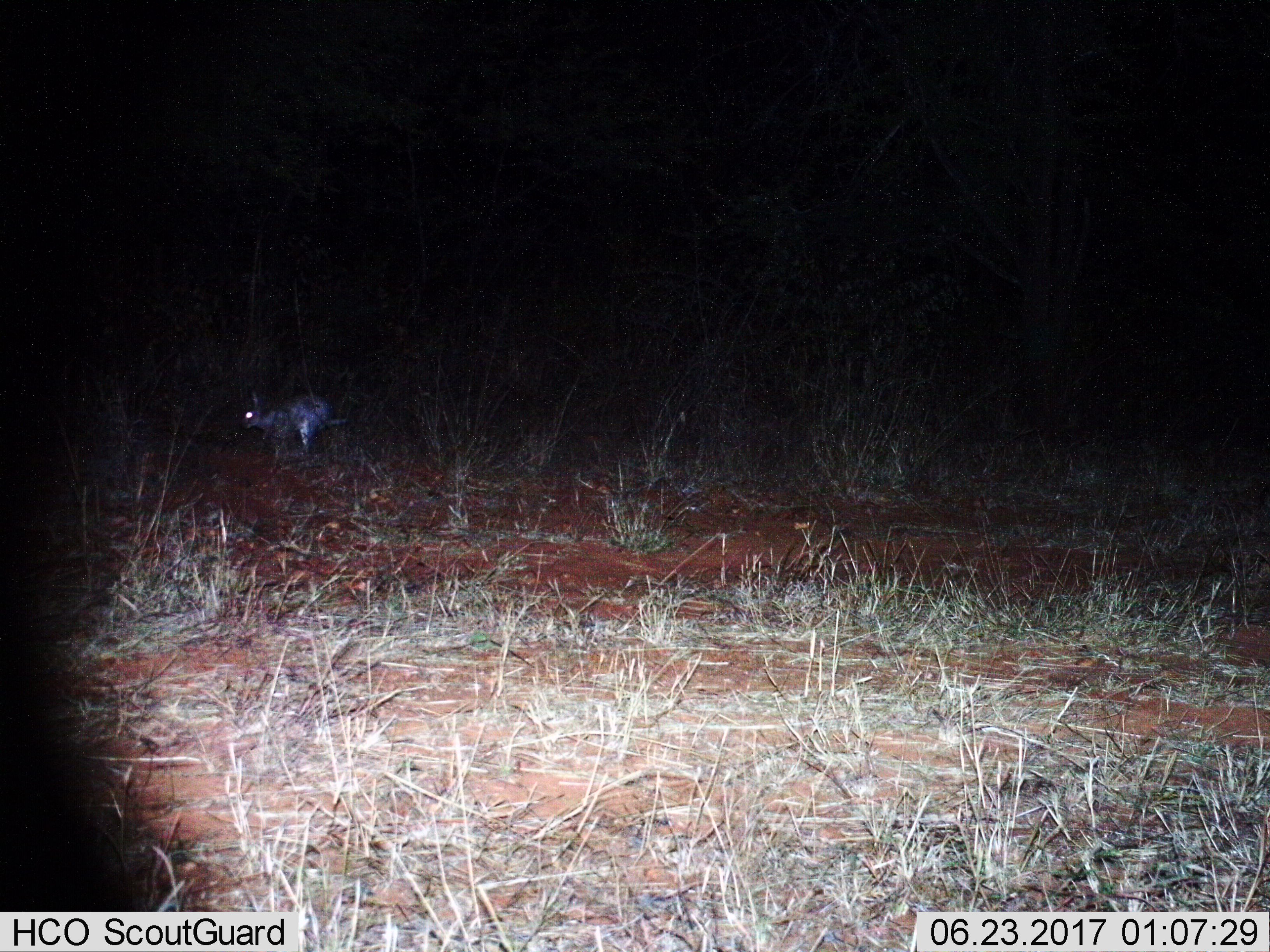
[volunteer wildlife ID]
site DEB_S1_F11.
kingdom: Animalia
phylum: Chordata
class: Mammalia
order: Lagomorpha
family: Leporidae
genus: Lepus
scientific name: Lepus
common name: hare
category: hareunknown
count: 1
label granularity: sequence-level